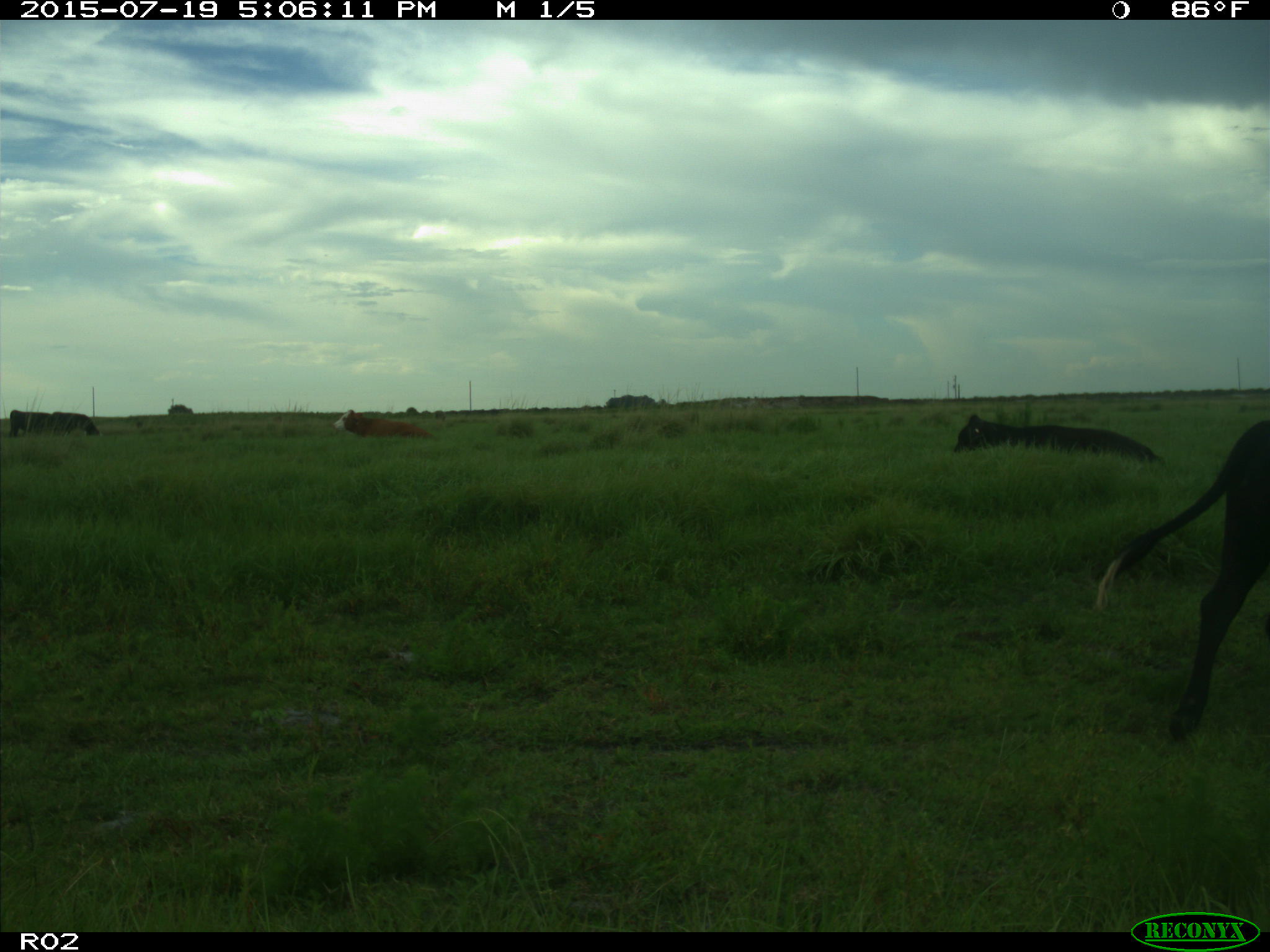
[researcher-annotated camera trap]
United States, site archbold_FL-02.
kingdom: Animalia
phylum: Chordata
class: Mammalia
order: Artiodactyla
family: Bovidae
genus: Bos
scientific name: Bos taurus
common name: domestic cow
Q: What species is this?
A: Bos taurus (domestic cow).